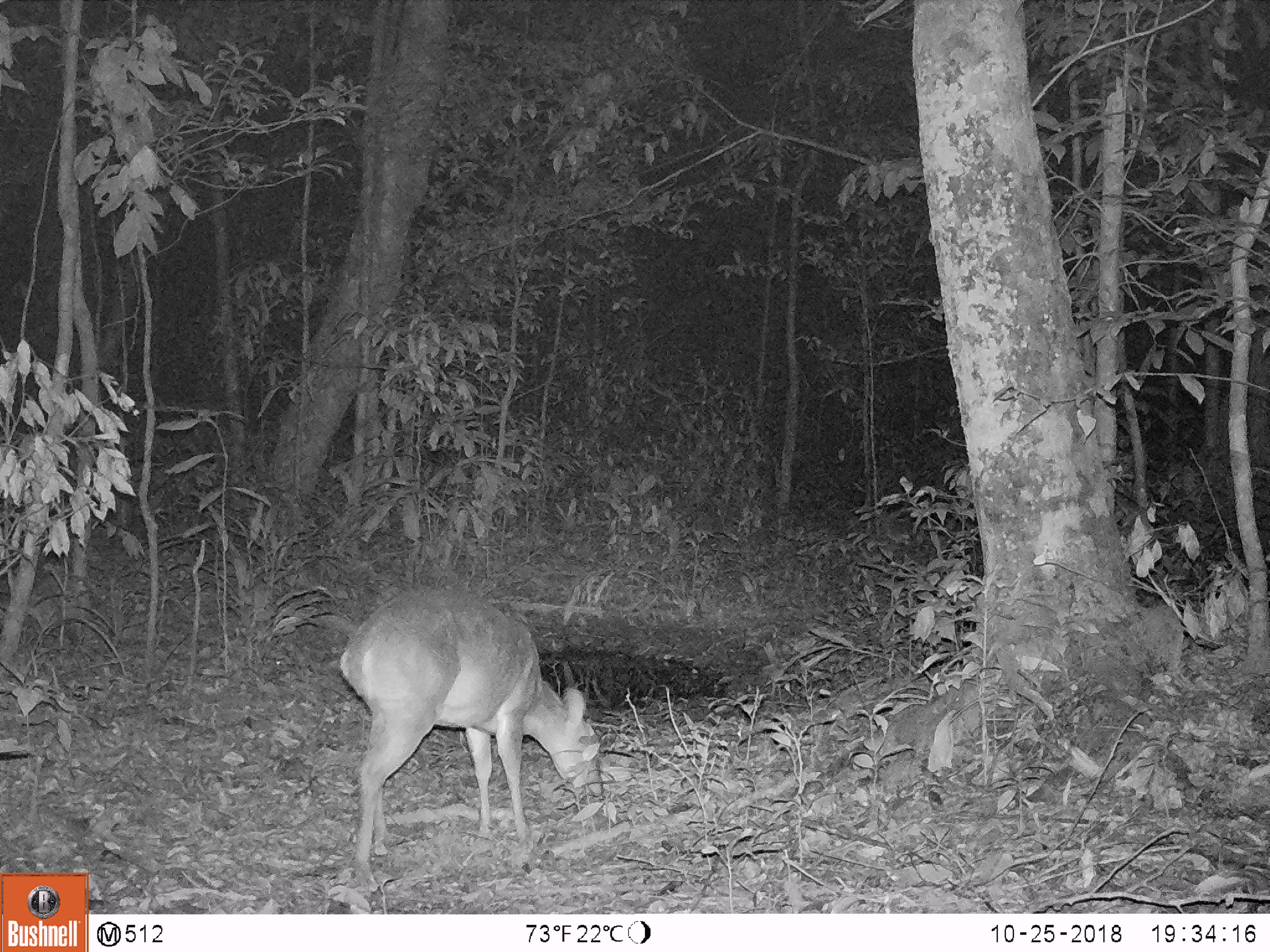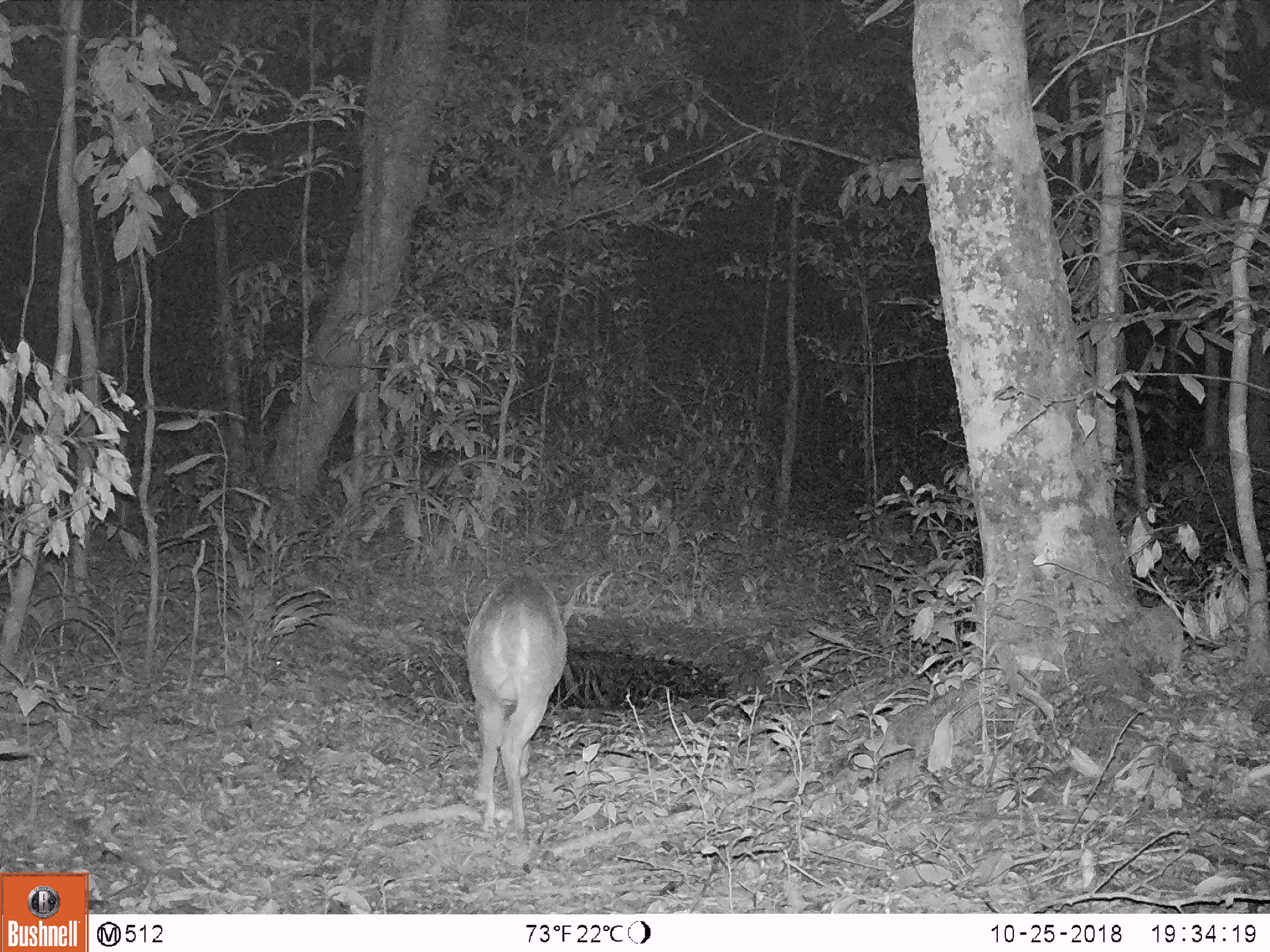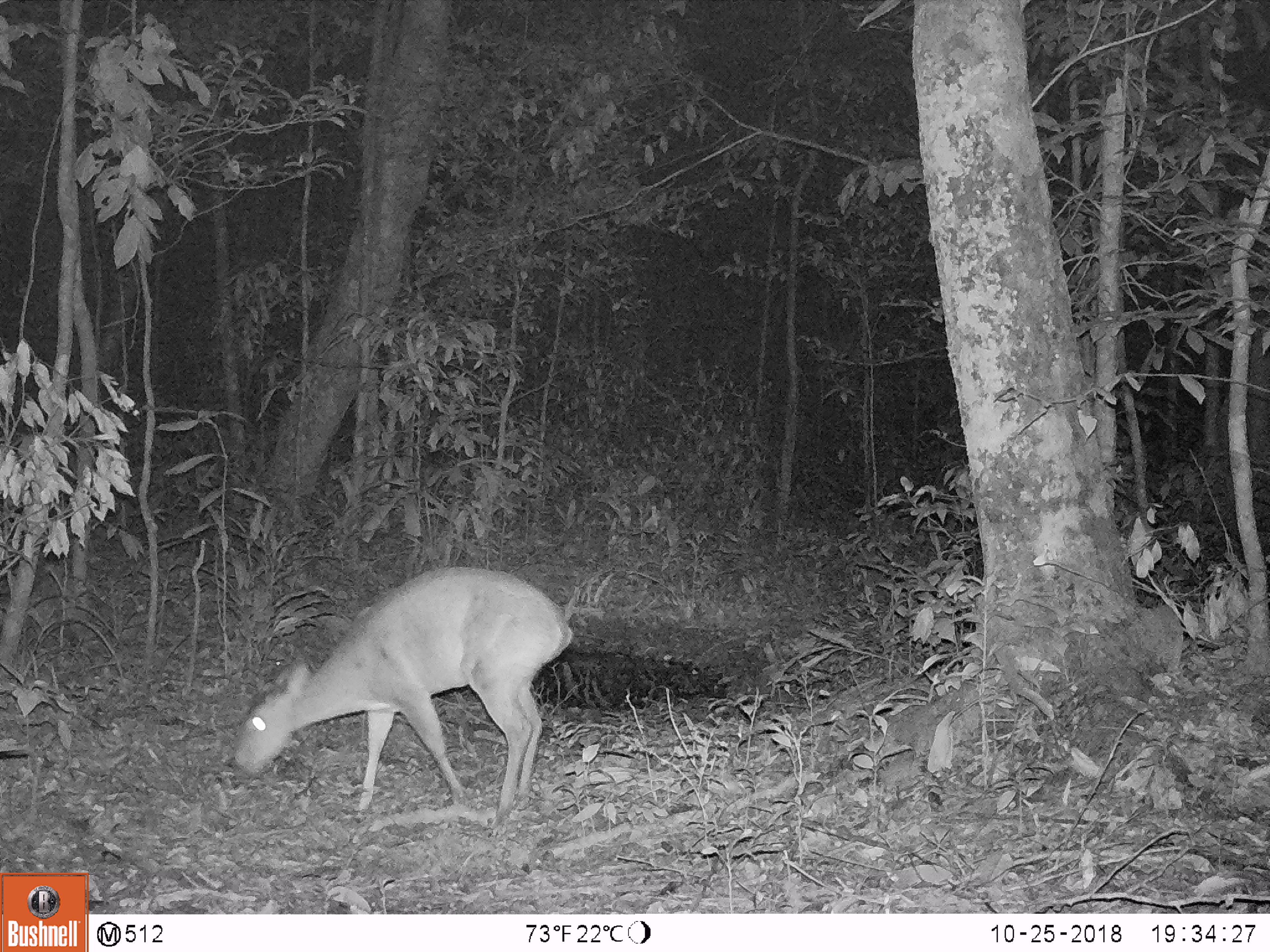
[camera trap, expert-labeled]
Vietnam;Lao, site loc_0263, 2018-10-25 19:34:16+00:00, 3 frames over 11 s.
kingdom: Animalia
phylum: Chordata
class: Mammalia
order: Artiodactyla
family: Cervidae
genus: Muntiacus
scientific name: Muntiacus vuquangensis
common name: large-antlered muntjac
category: large antlered muntjac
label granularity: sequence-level